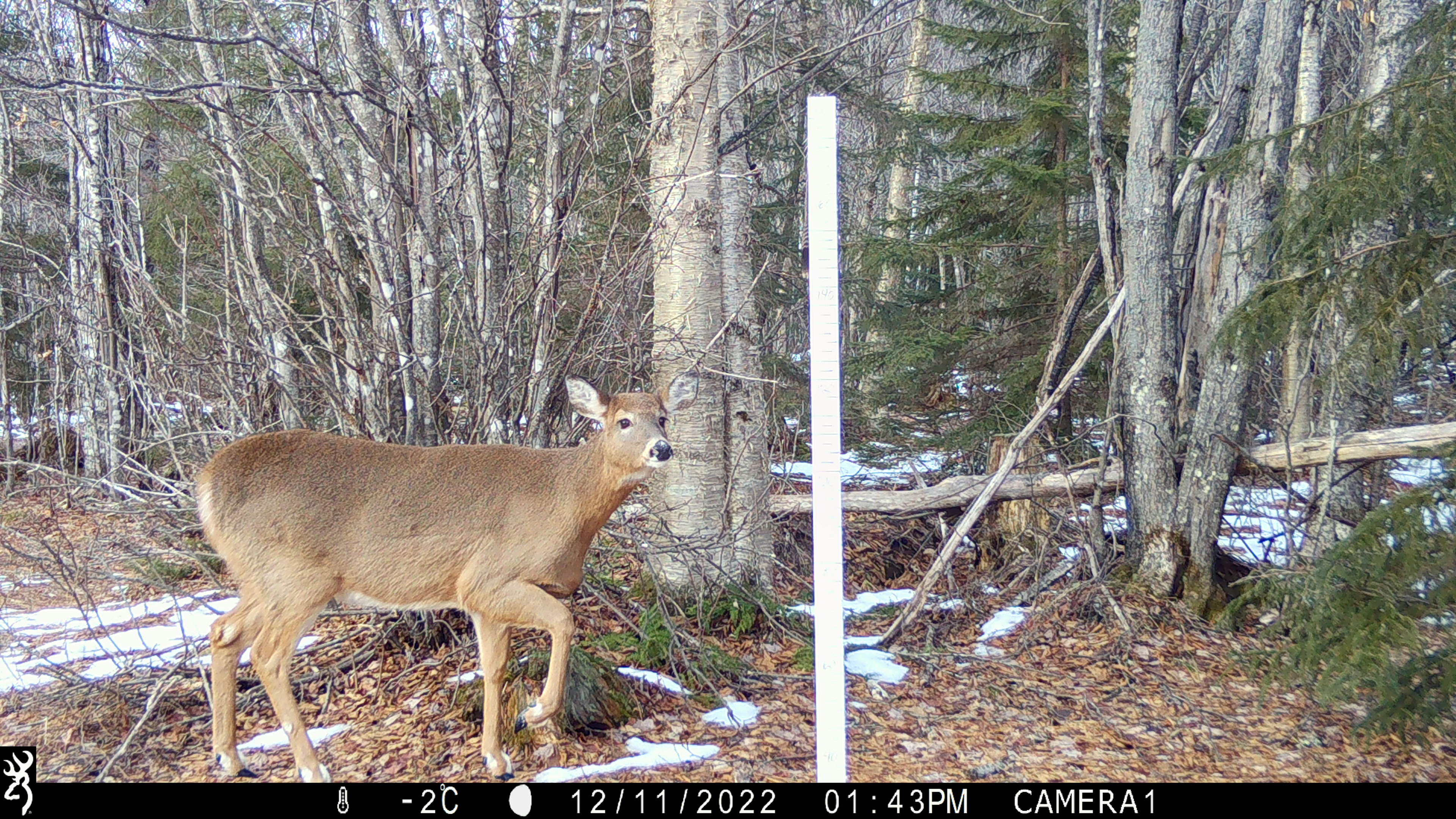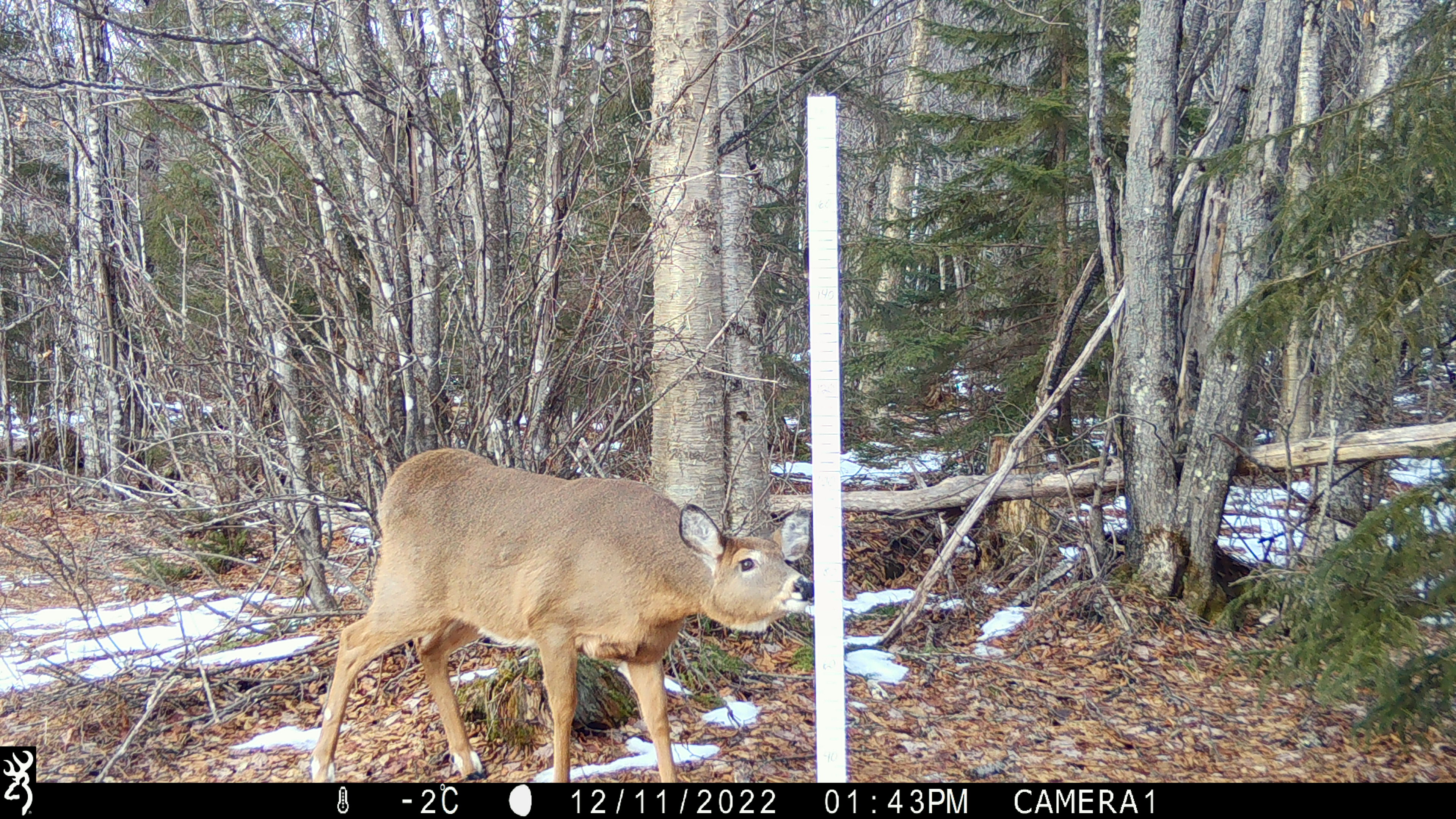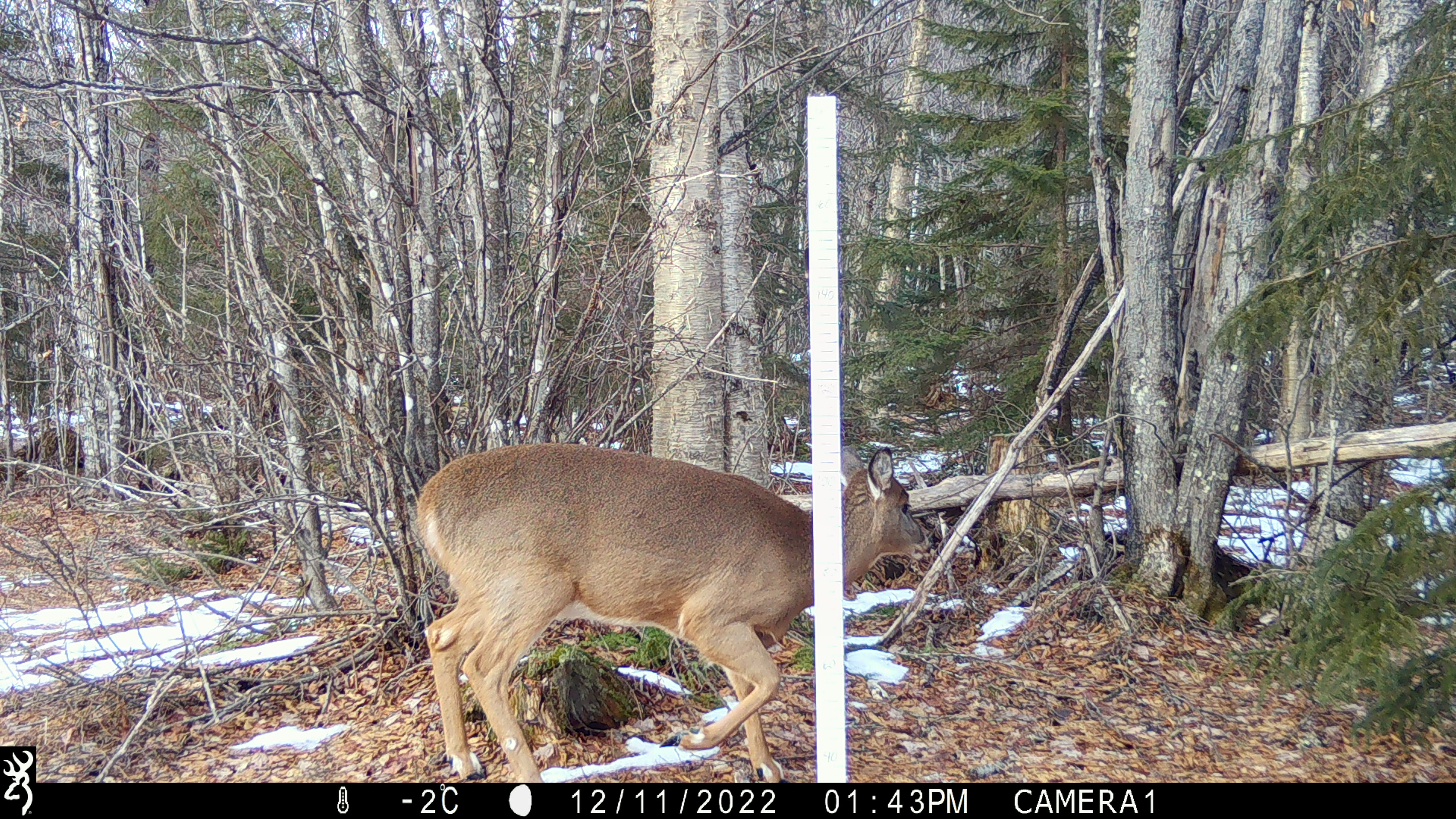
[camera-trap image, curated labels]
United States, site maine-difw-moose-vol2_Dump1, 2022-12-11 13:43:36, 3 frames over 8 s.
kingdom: Animalia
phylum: Chordata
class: Mammalia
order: Artiodactyla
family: Cervidae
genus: Odocoileus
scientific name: Odocoileus virginianus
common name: white-tailed deer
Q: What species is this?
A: White-tailed deer (Odocoileus virginianus).